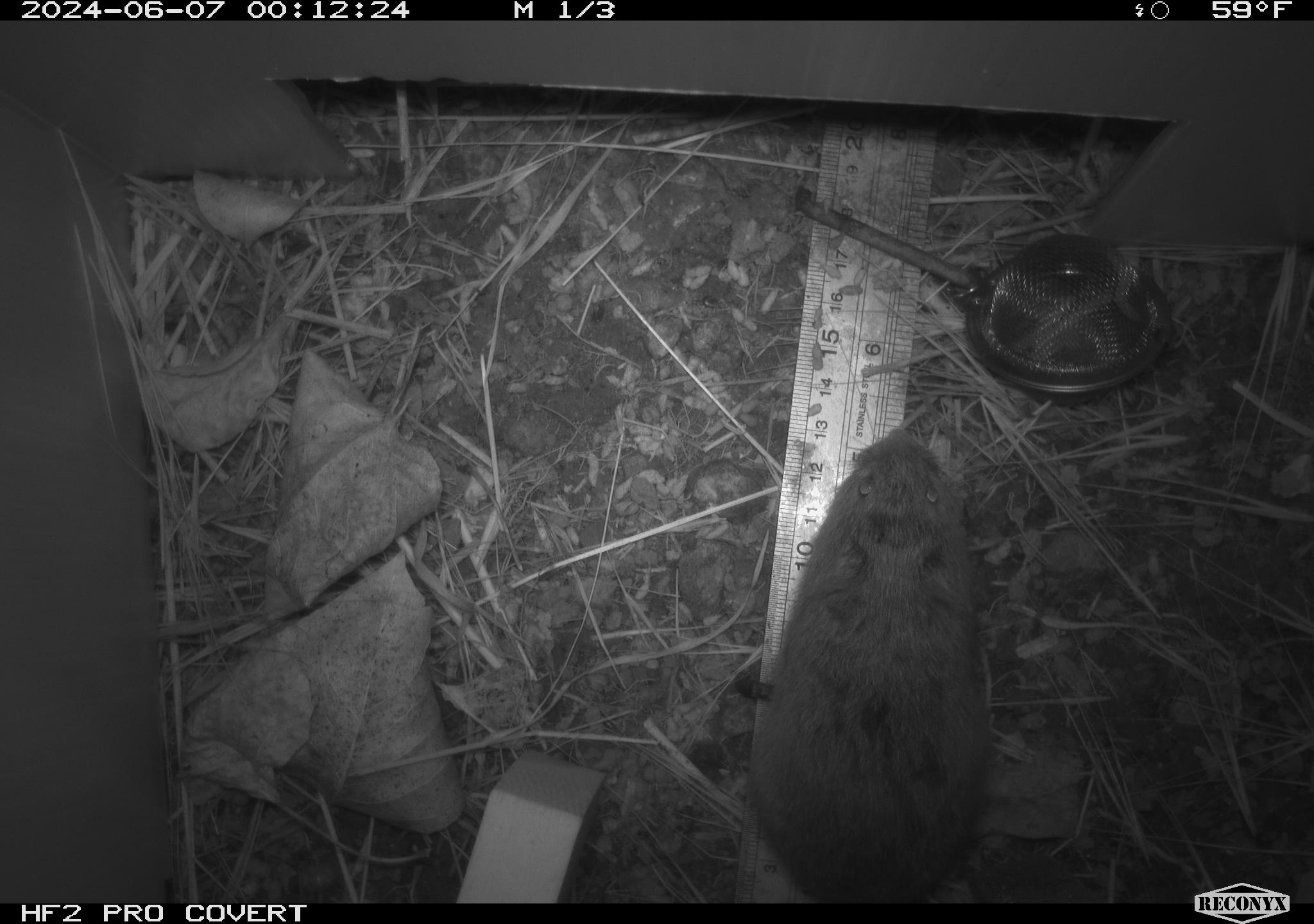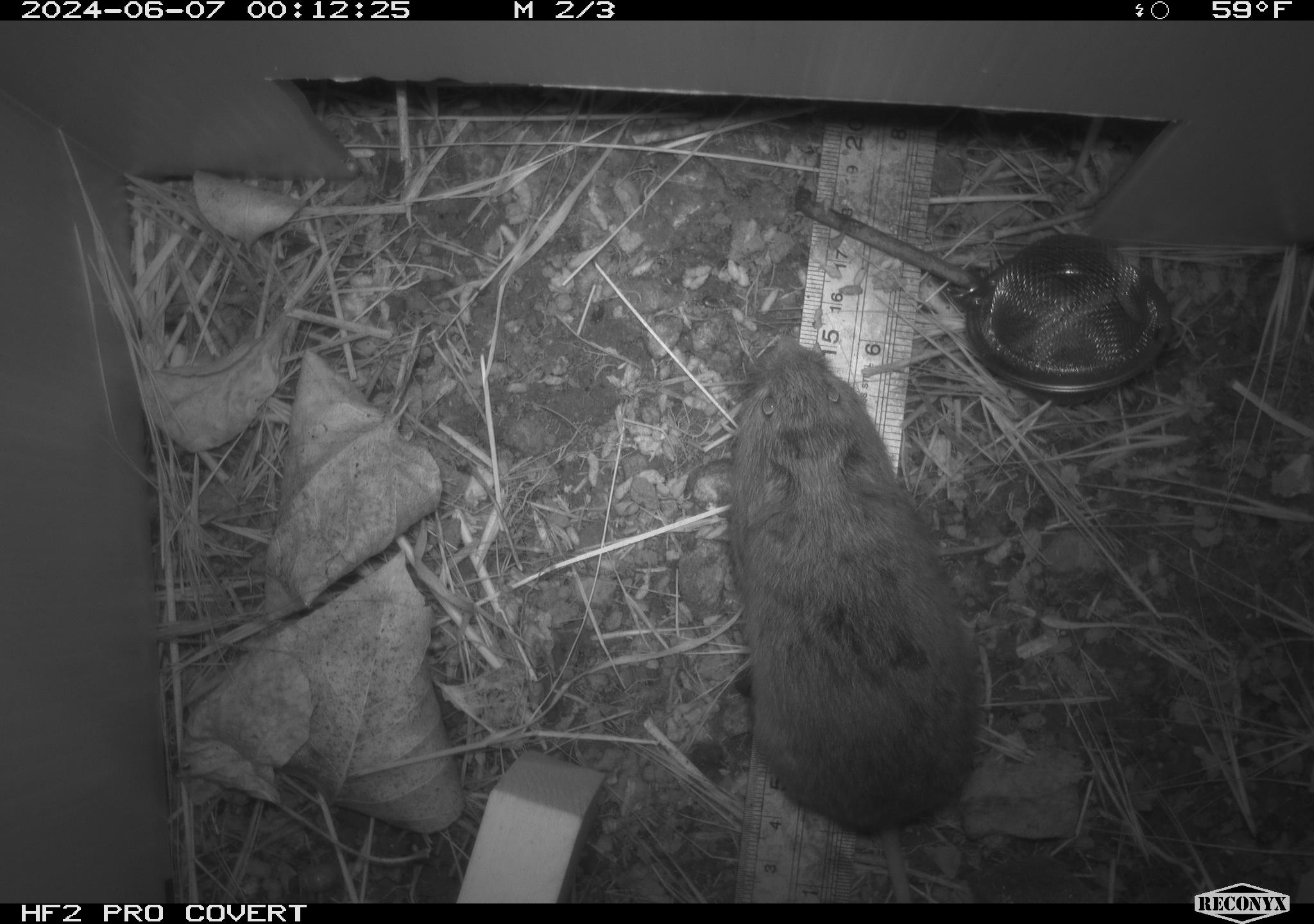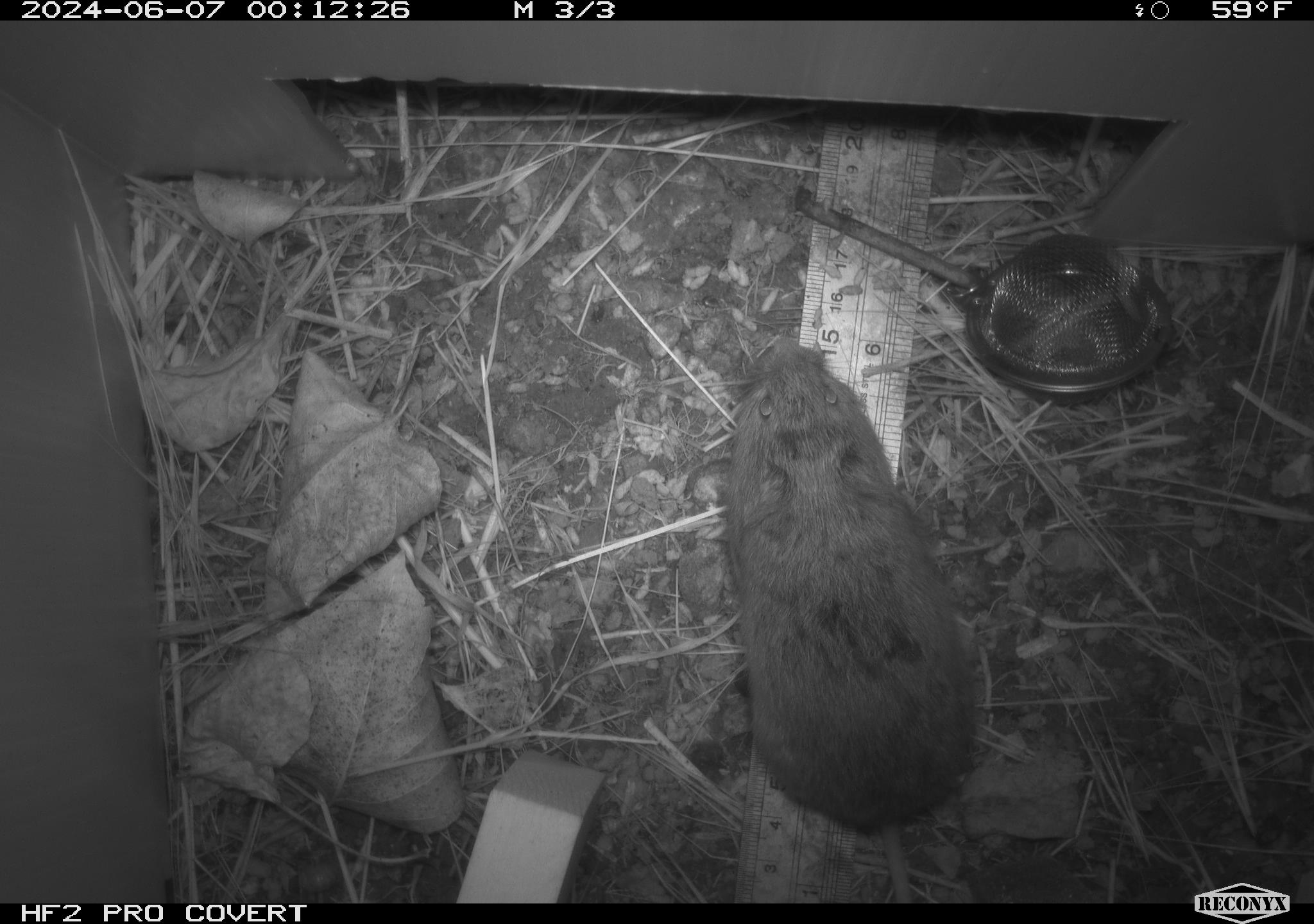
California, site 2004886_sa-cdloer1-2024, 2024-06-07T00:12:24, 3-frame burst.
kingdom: Animalia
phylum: Chordata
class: Mammalia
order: Rodentia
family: Cricetidae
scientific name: Arvicolinae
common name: voles, lemmings, and muskrats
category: arvicolinae subfamily